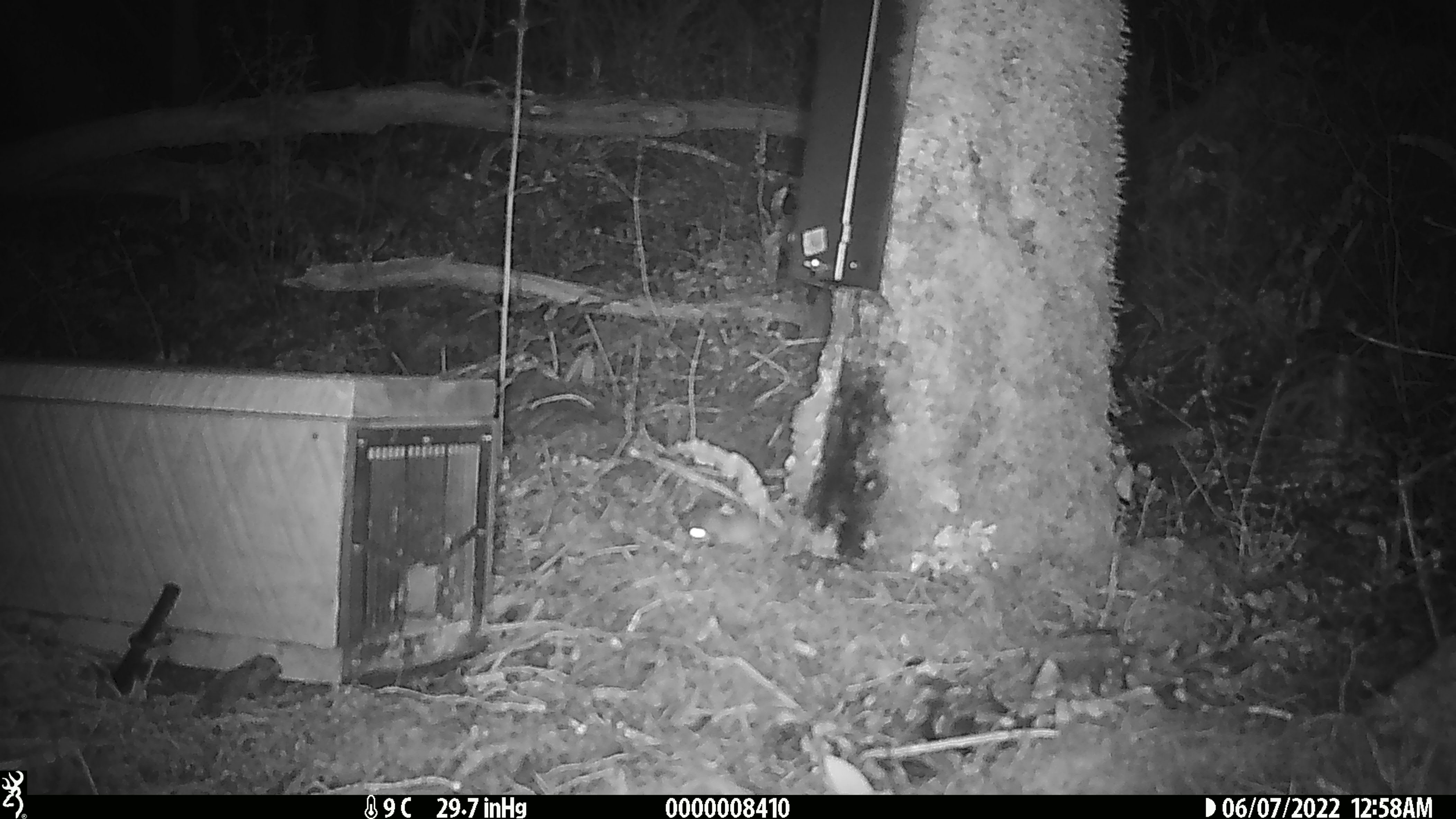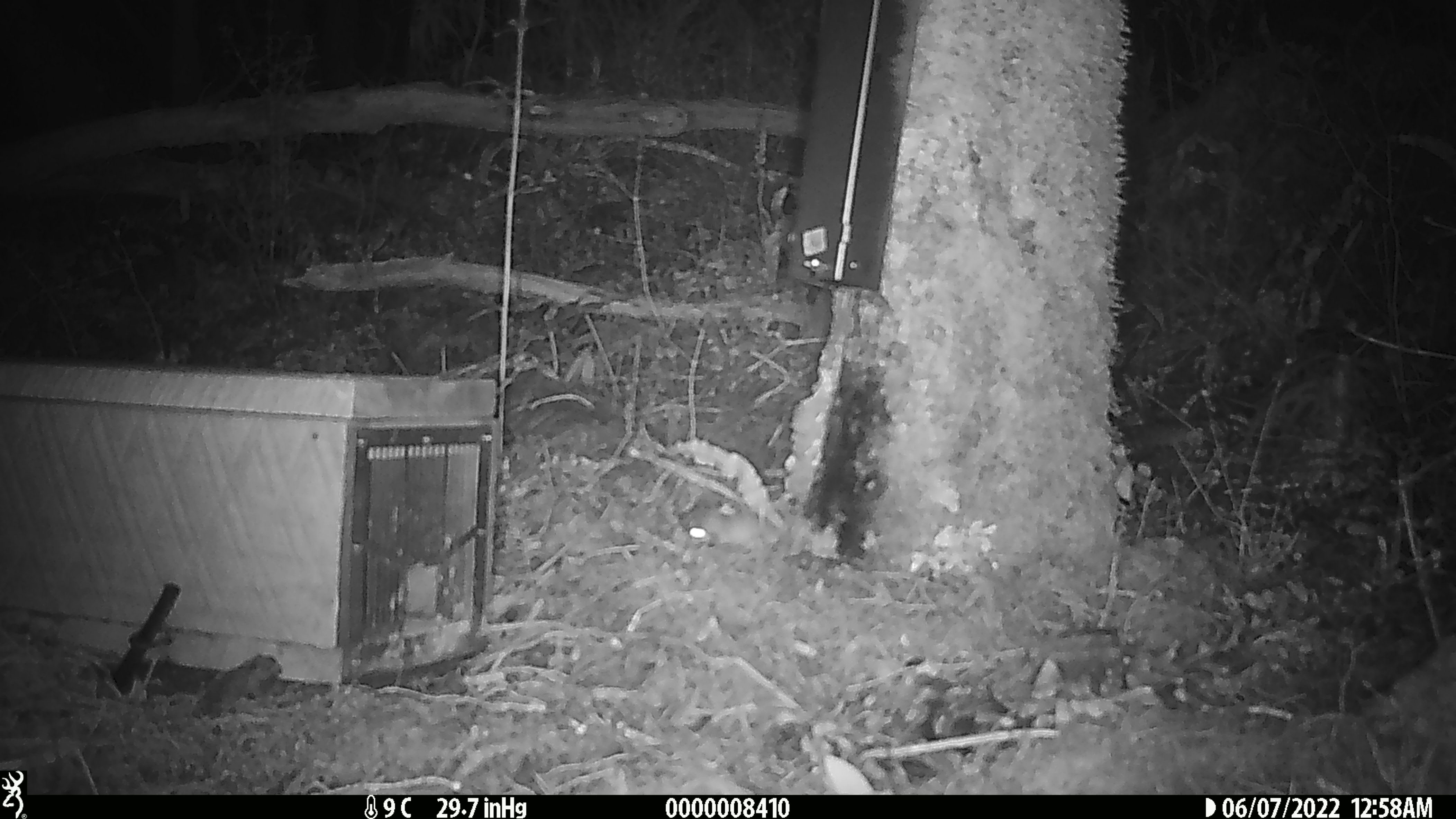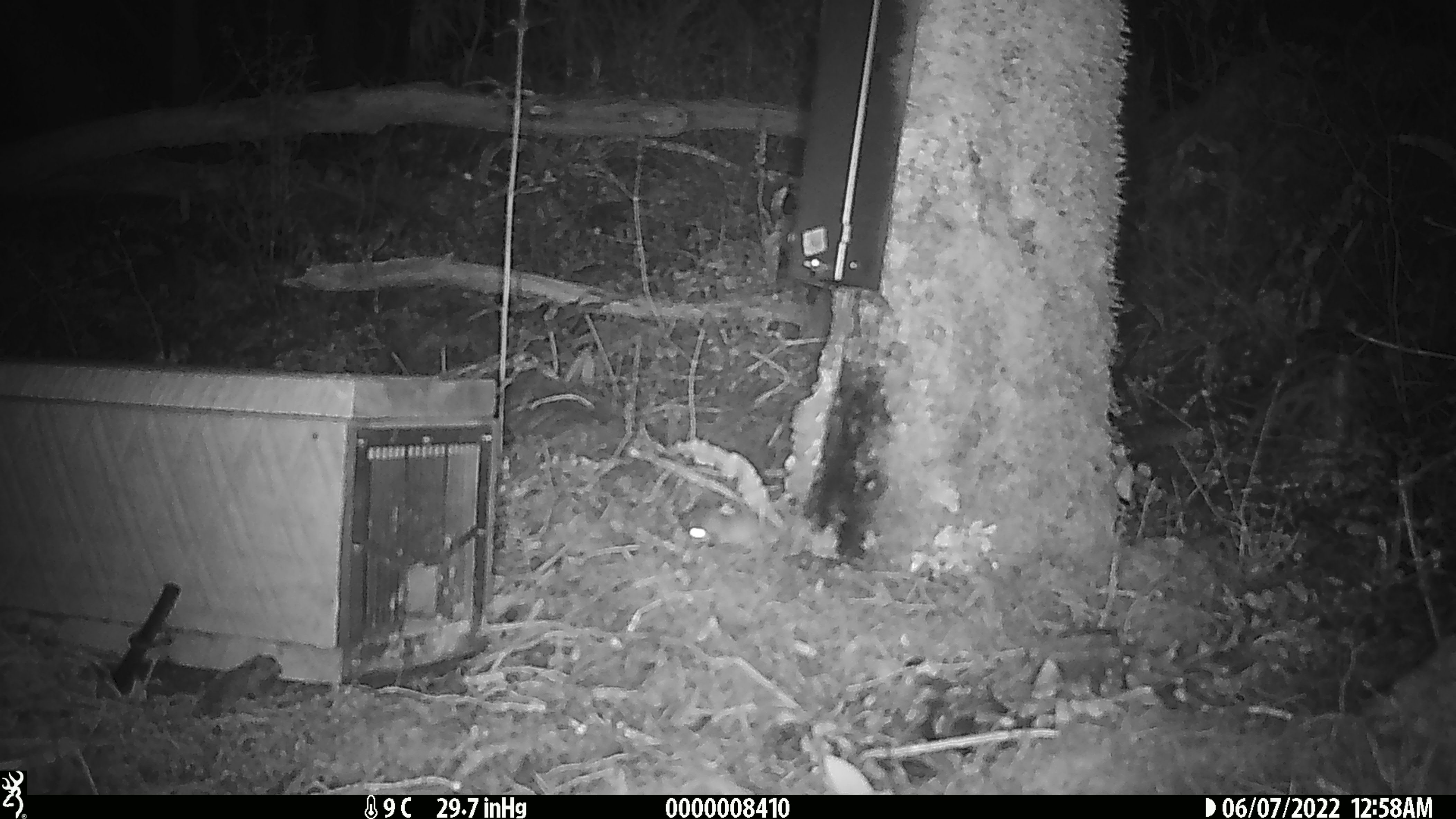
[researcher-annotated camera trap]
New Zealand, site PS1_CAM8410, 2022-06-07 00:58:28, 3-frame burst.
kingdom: Animalia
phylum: Chordata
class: Mammalia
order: Rodentia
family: Muridae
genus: Mus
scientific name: Mus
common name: mouse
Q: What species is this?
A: Mouse (Mus).